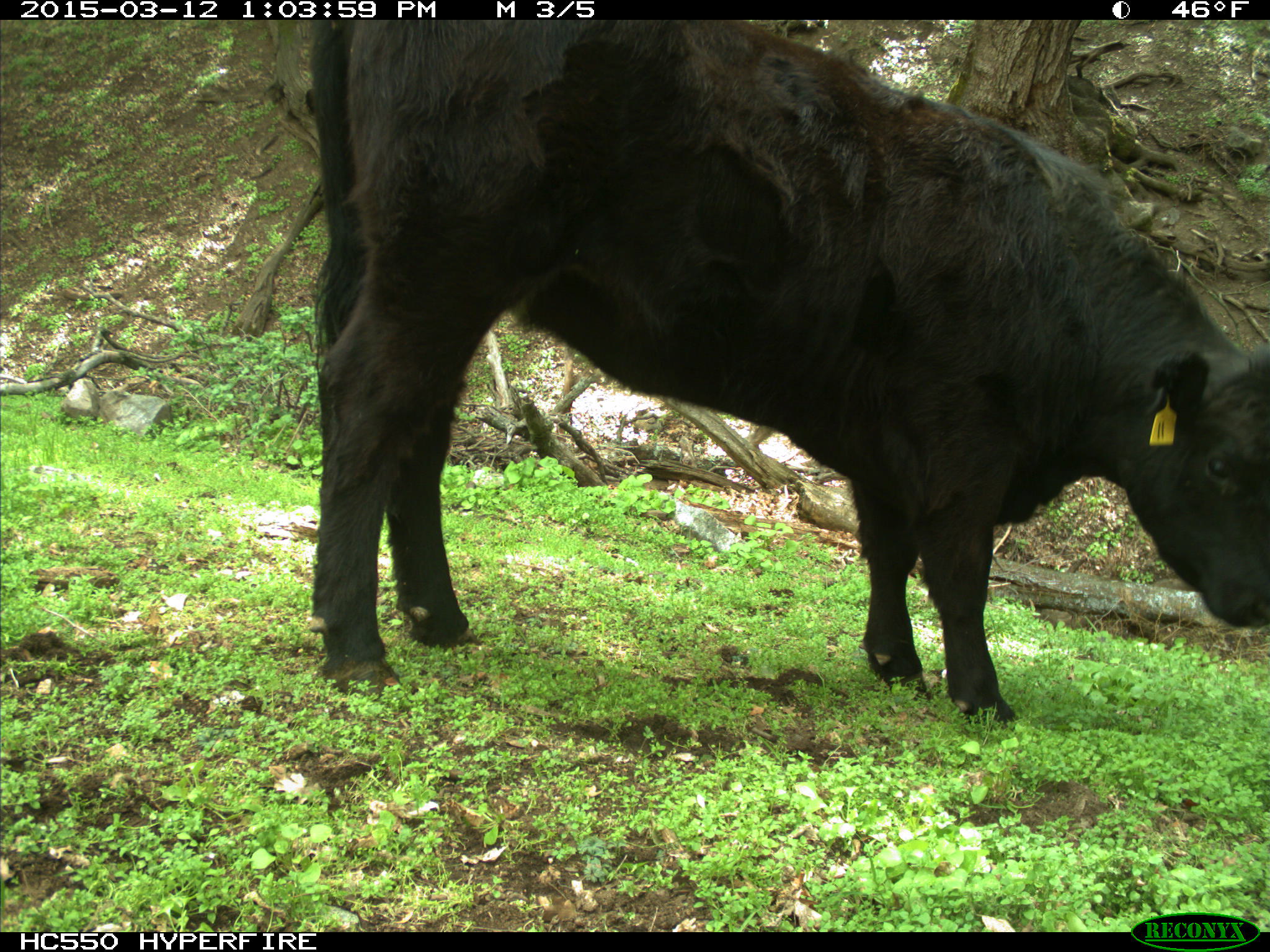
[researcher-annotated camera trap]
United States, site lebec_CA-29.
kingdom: Animalia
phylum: Chordata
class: Mammalia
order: Artiodactyla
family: Bovidae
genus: Bos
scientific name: Bos taurus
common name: domestic cow